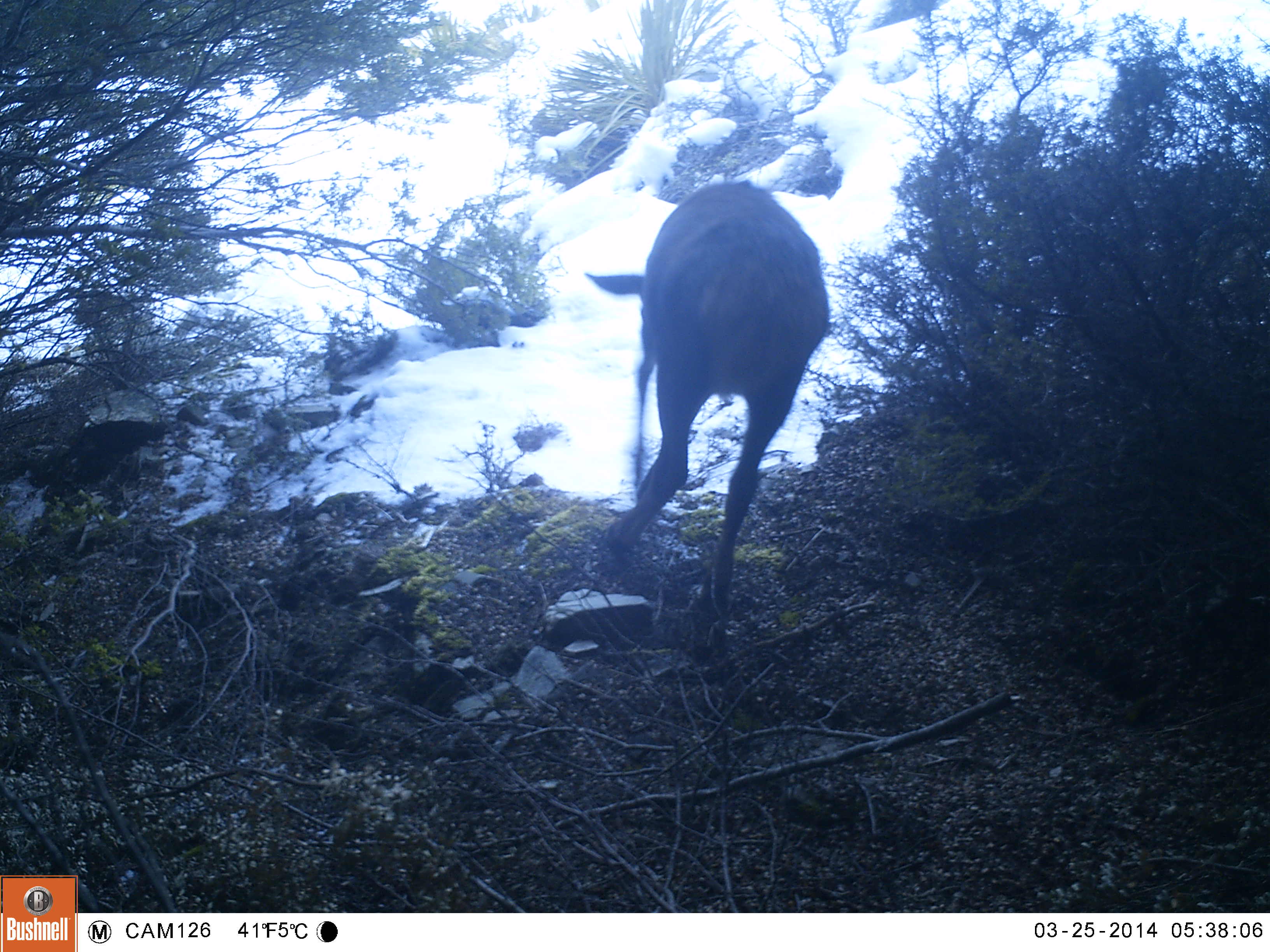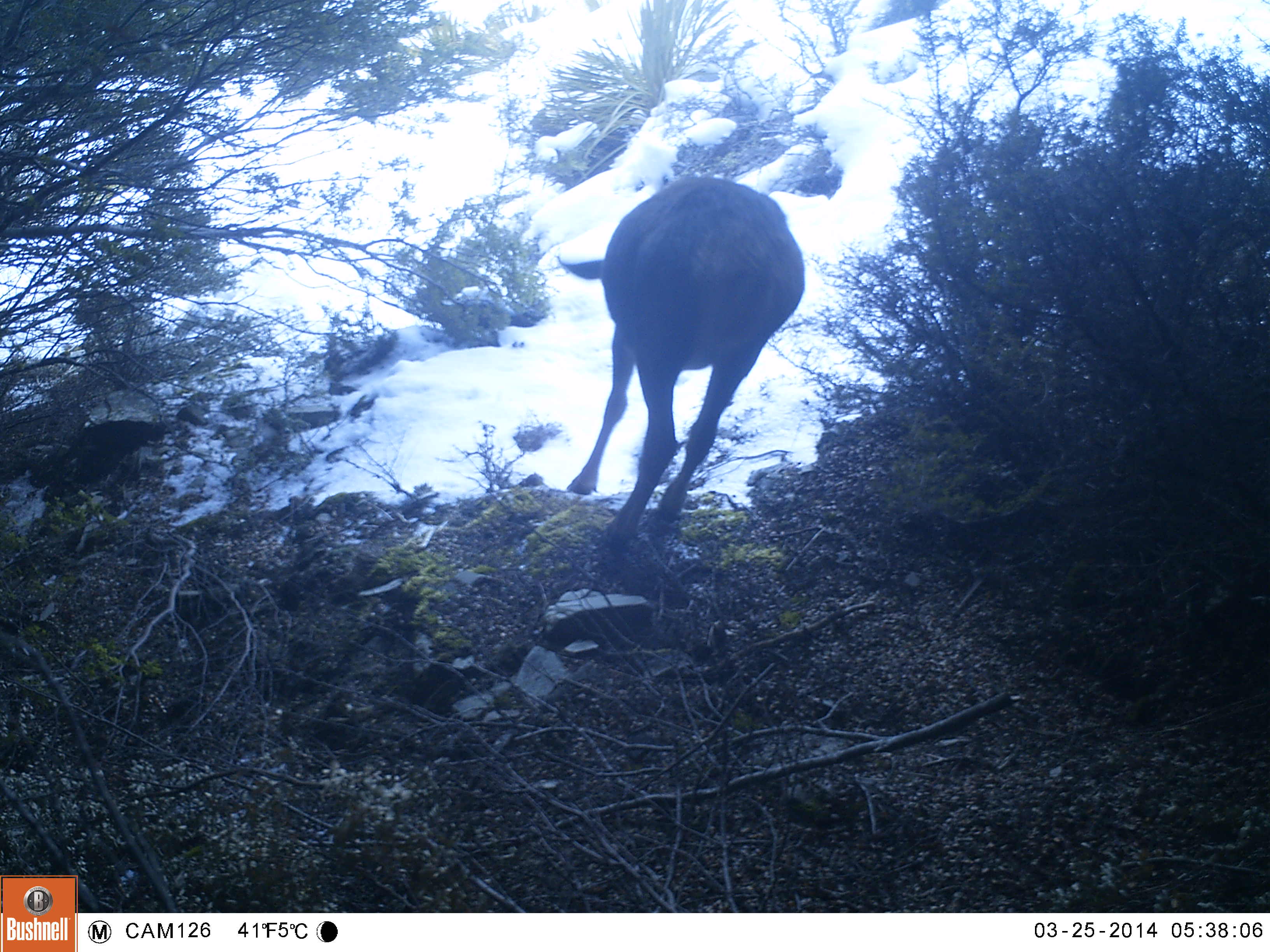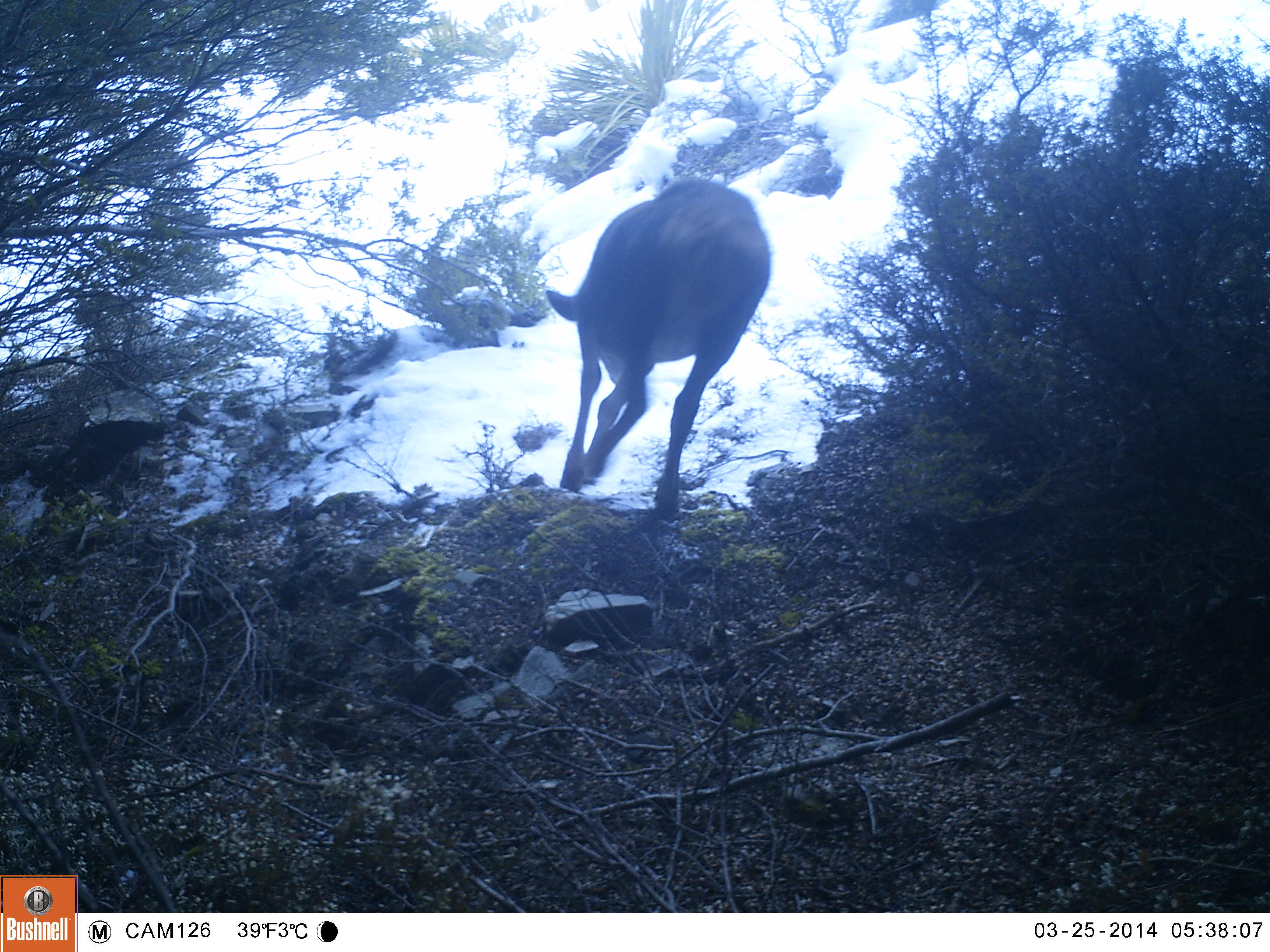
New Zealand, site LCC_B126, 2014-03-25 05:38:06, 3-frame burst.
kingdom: Animalia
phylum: Chordata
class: Mammalia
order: Artiodactyla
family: Cervidae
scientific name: Cervidae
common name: deer